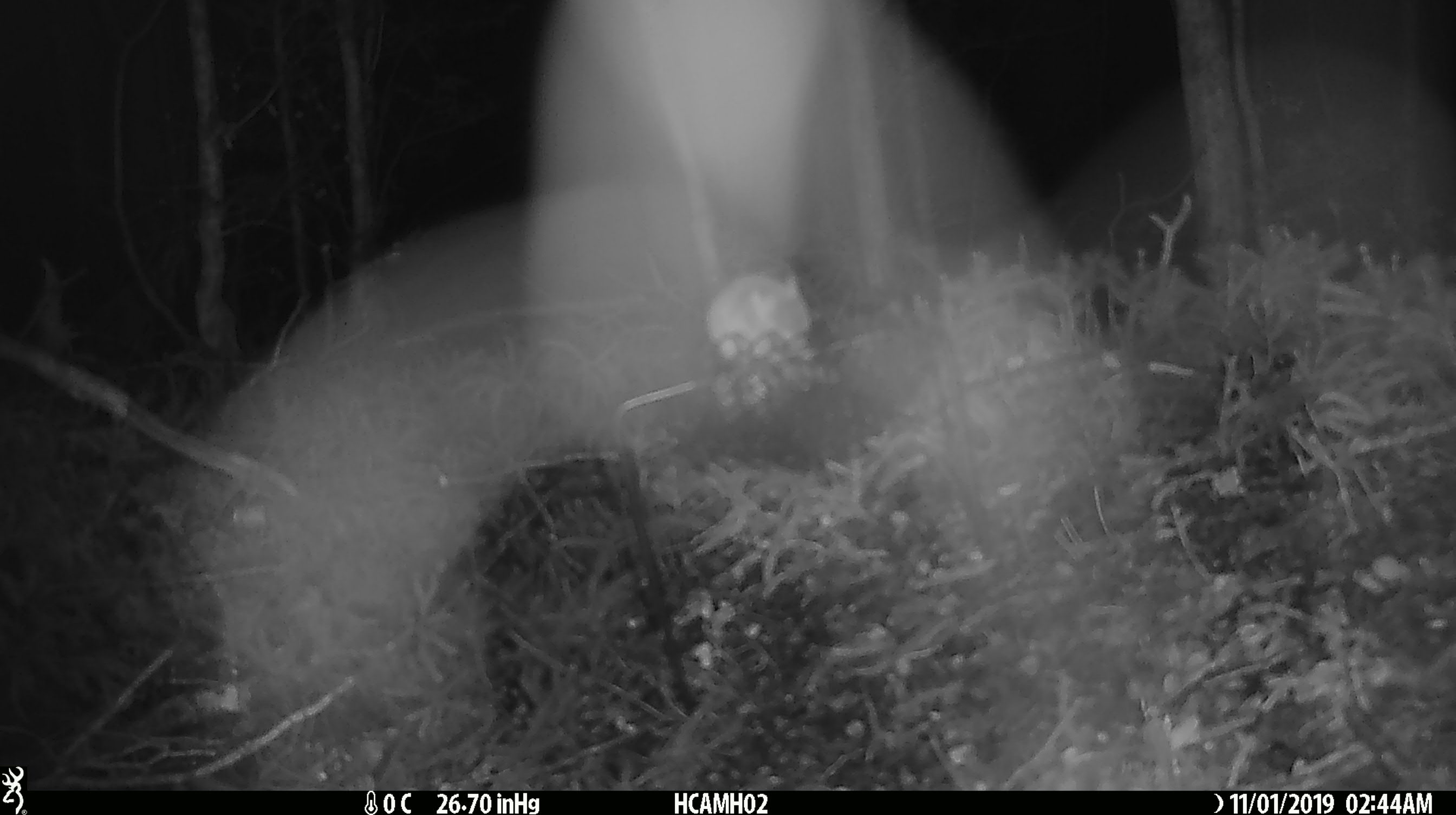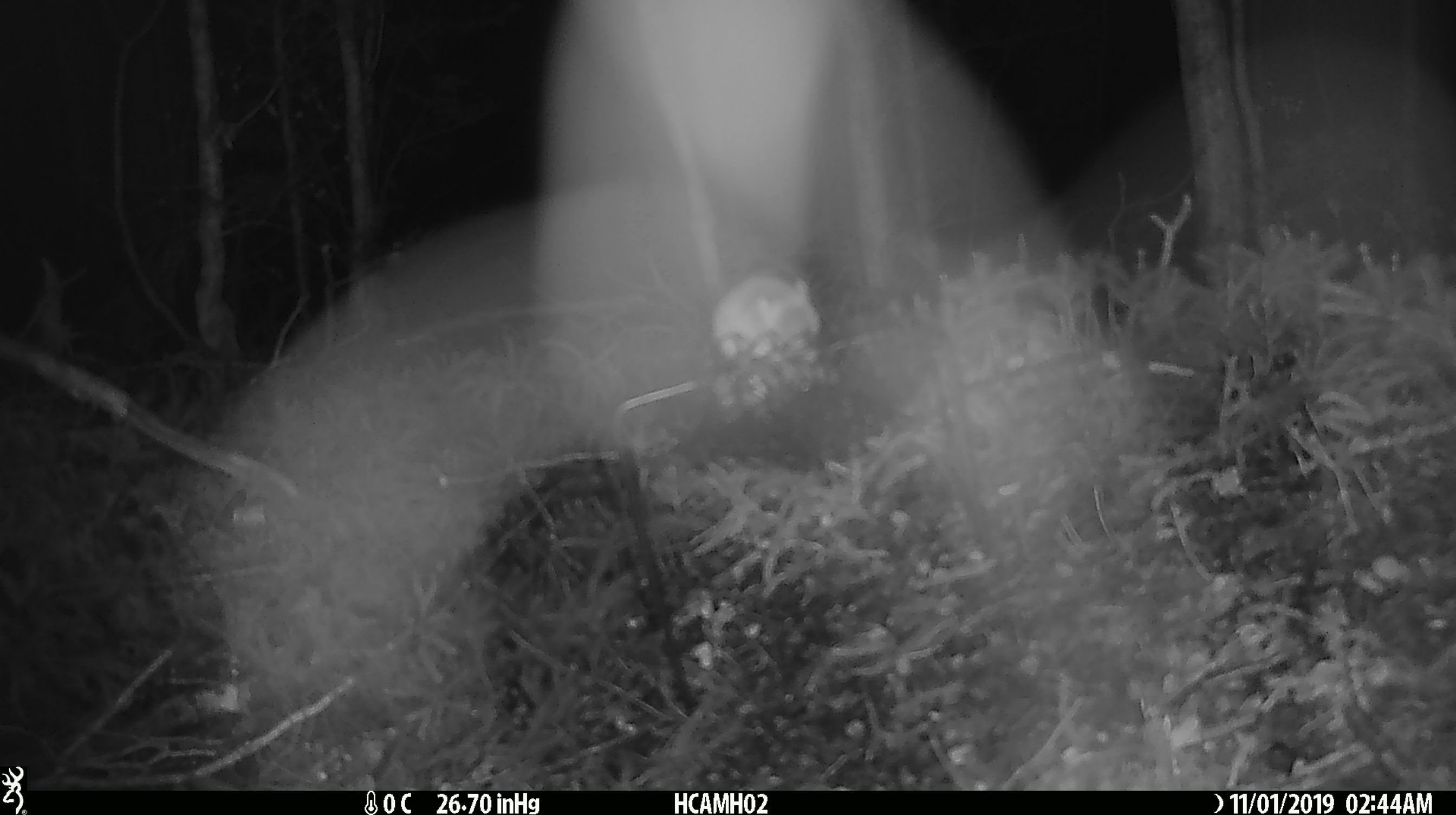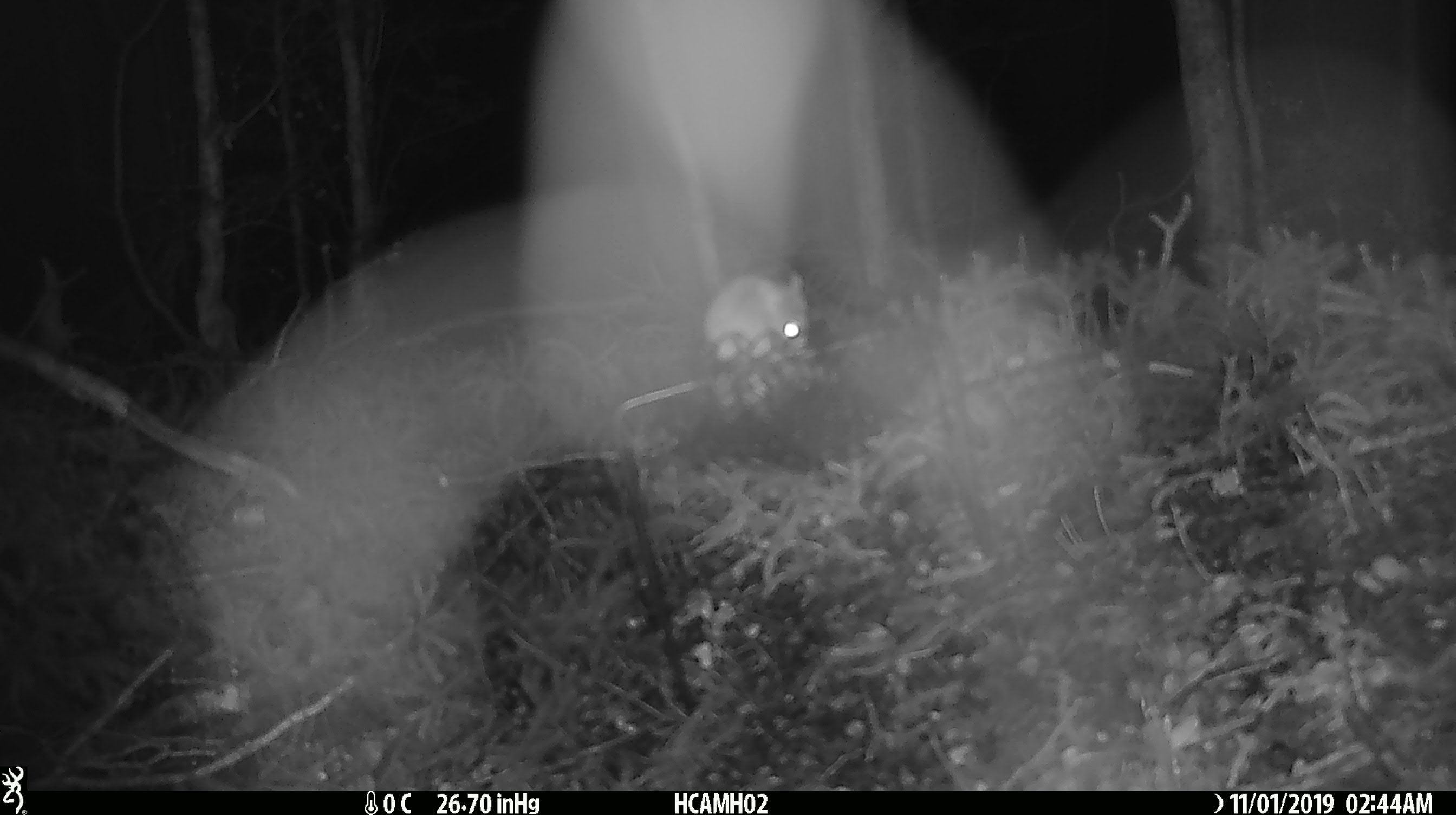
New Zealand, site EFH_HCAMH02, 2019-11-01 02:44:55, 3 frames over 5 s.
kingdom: Animalia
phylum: Chordata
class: Mammalia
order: Rodentia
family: Muridae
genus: Mus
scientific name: Mus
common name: mouse